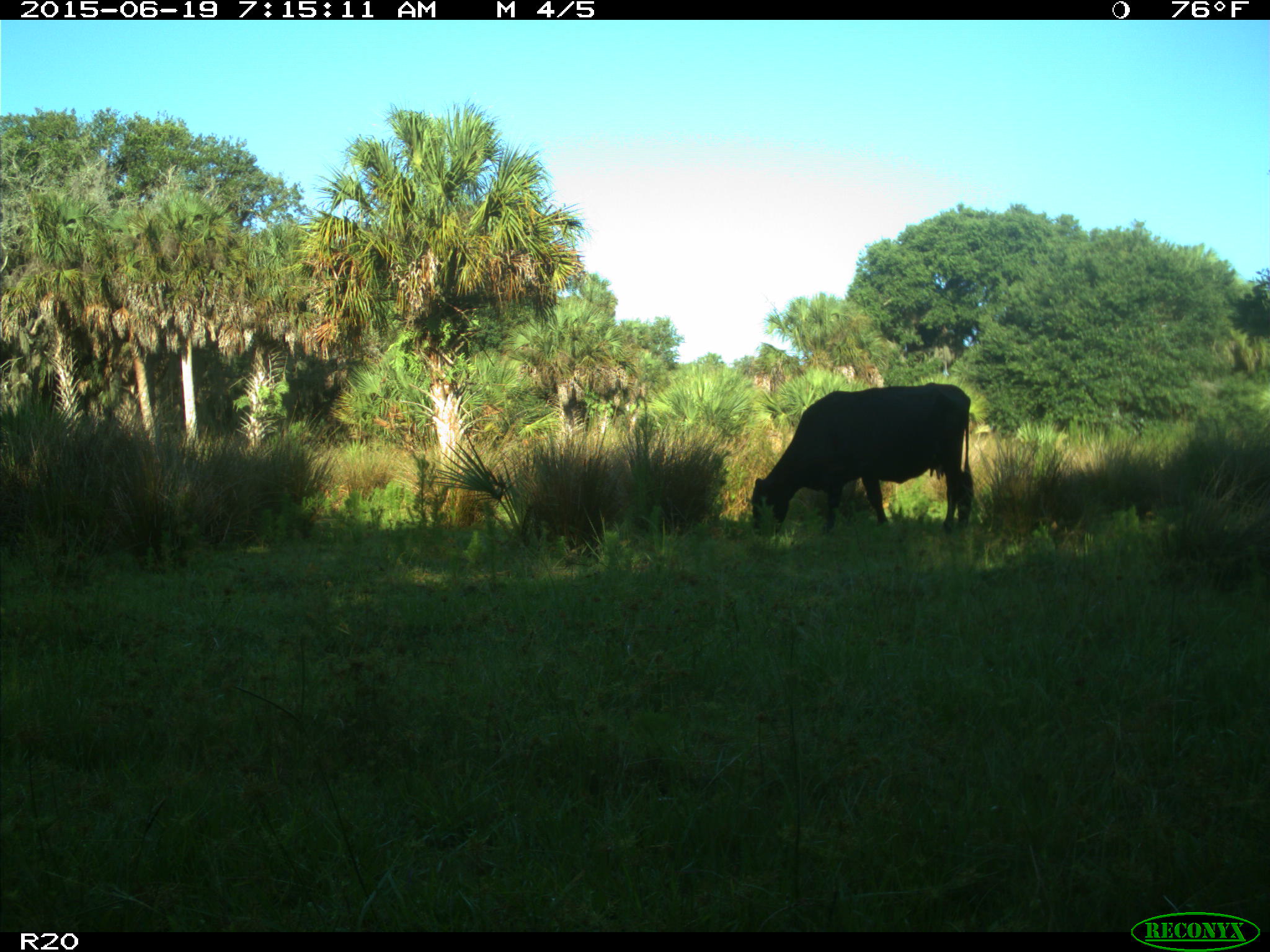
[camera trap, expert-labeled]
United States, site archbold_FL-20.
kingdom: Animalia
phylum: Chordata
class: Mammalia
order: Artiodactyla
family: Bovidae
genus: Bos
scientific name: Bos taurus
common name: domestic cow